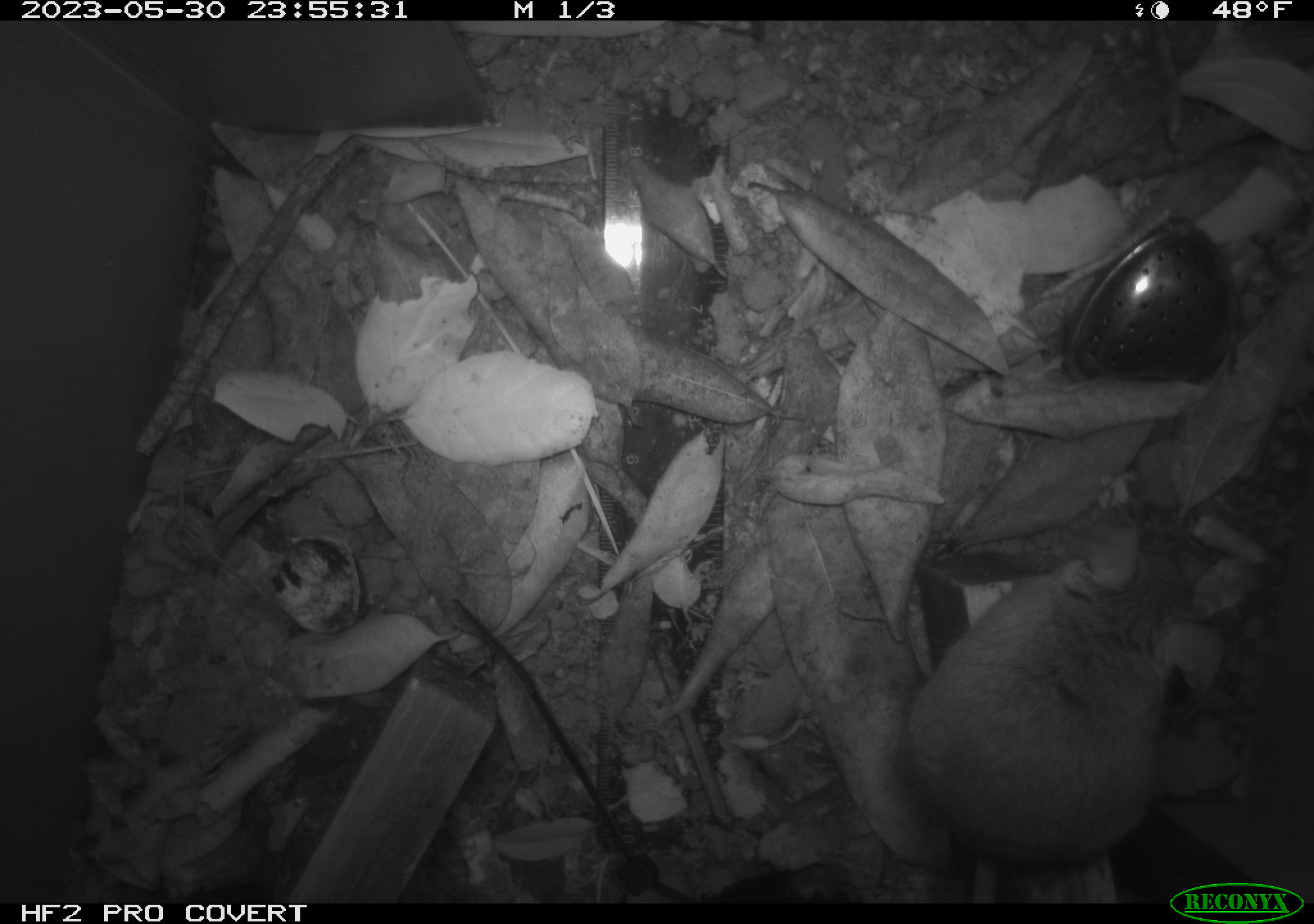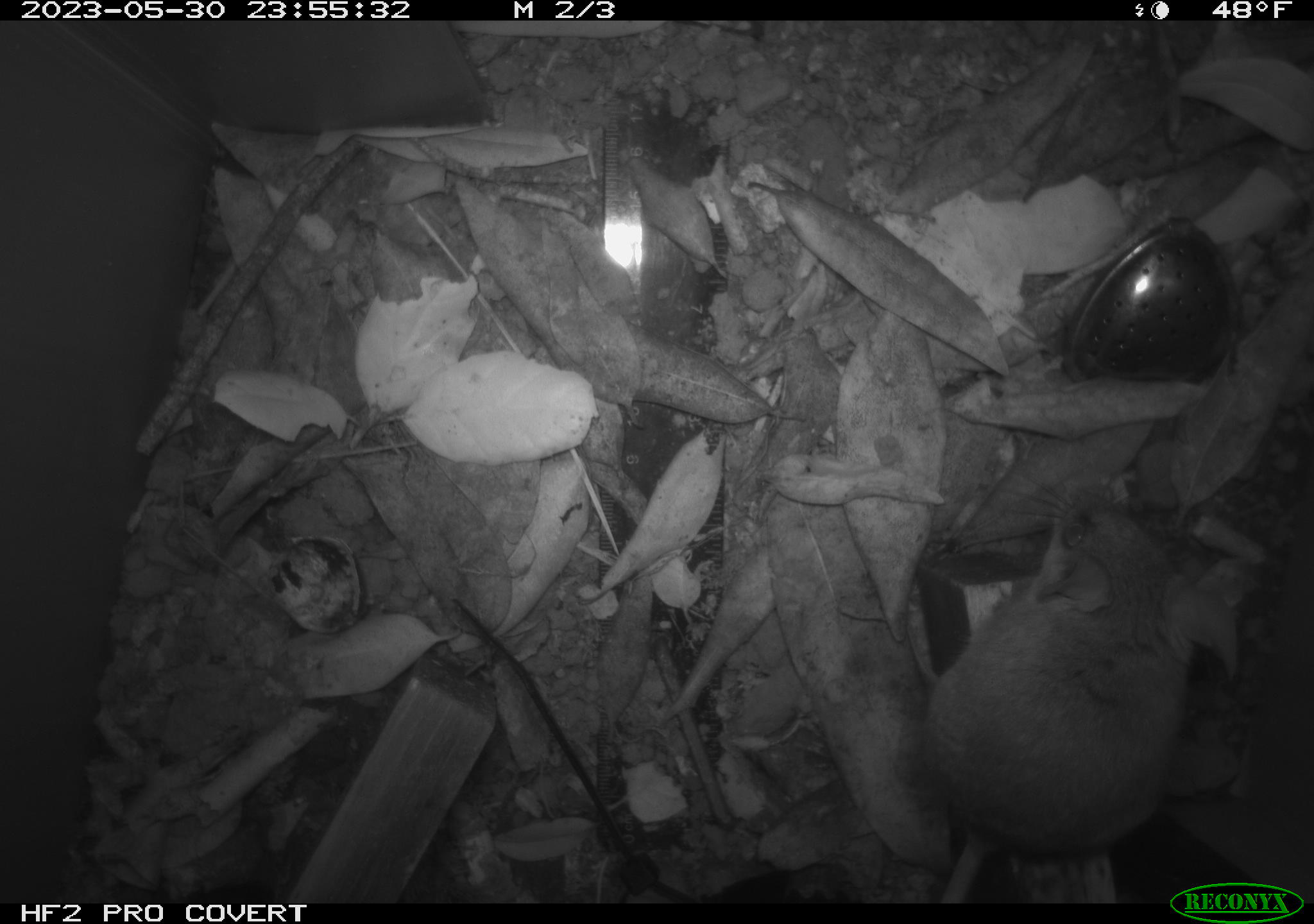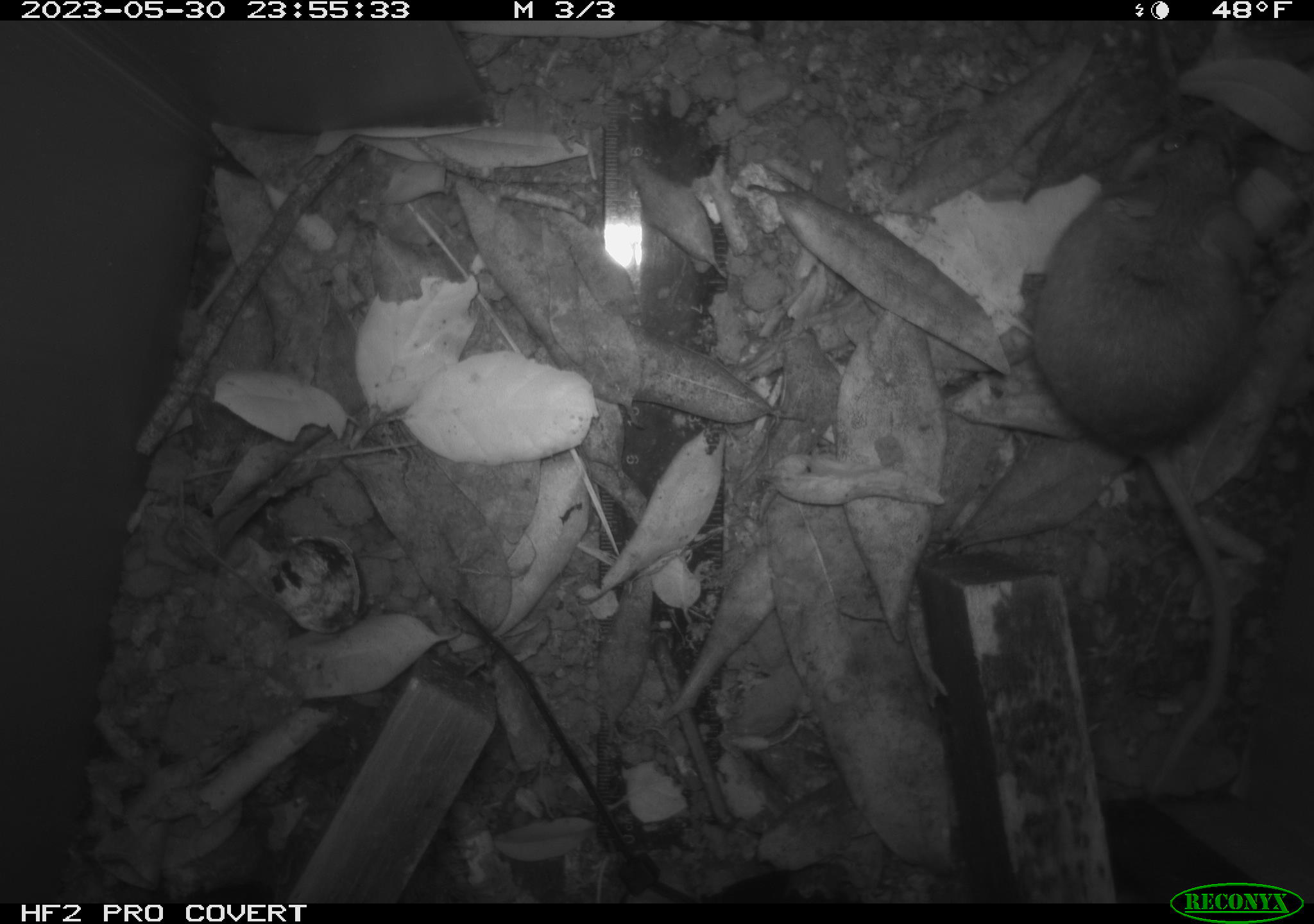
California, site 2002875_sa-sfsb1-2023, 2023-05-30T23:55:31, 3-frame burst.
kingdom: Animalia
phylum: Chordata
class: Mammalia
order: Rodentia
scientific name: Rodentia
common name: mouse species